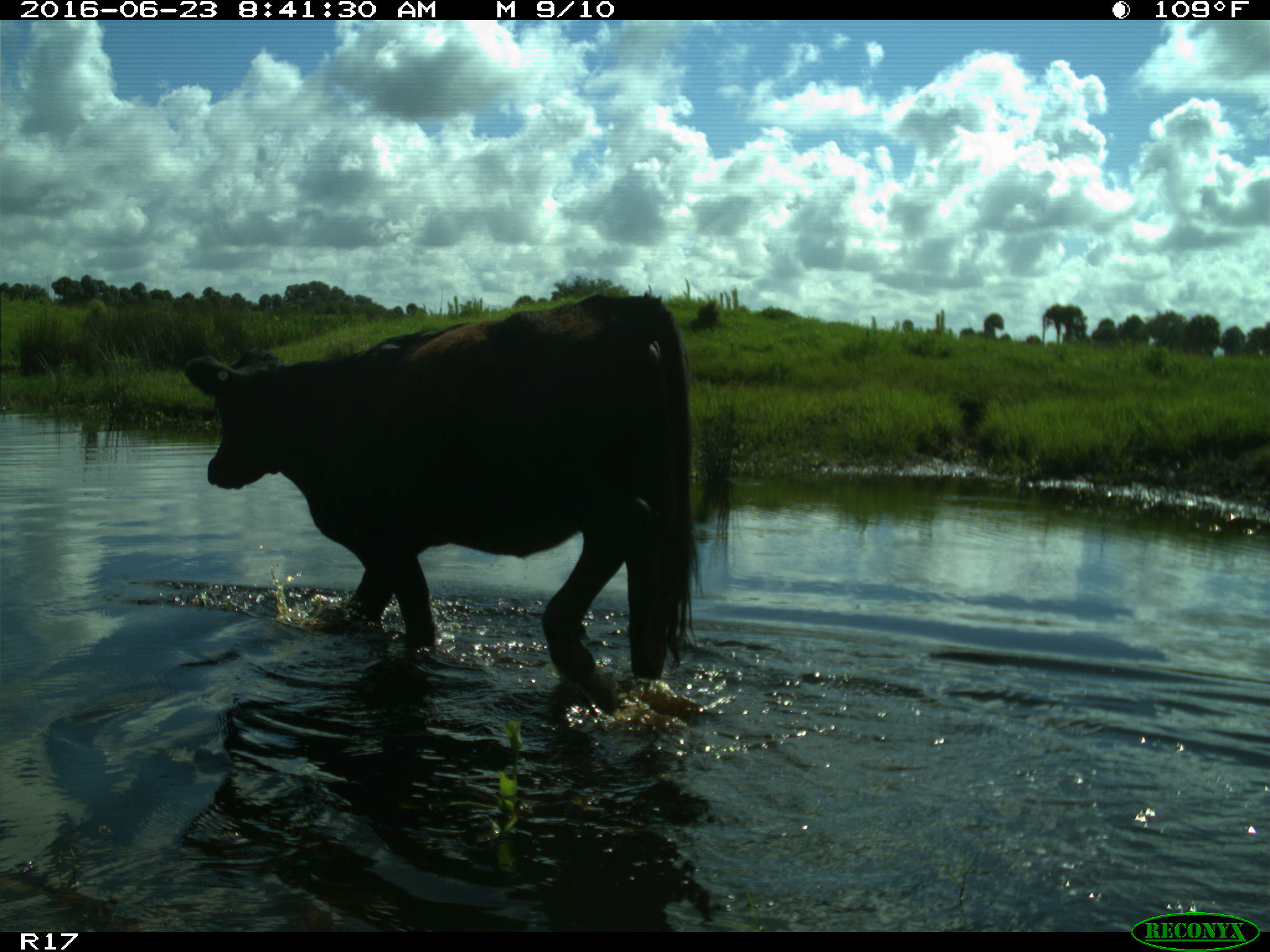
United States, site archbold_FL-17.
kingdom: Animalia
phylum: Chordata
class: Mammalia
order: Artiodactyla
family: Bovidae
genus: Bos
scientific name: Bos taurus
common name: domestic cow